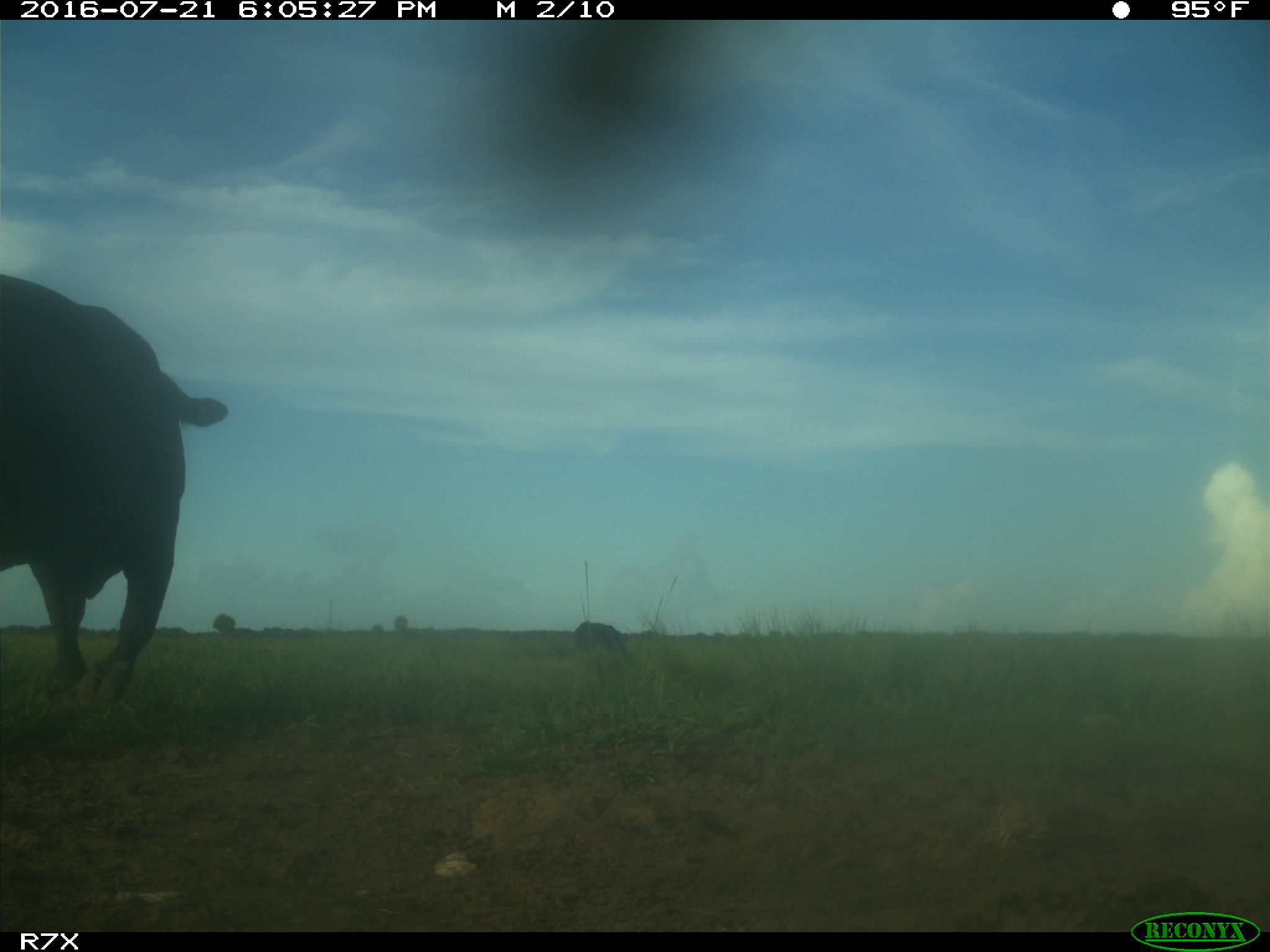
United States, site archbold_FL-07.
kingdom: Animalia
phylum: Chordata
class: Mammalia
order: Artiodactyla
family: Bovidae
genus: Bos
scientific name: Bos taurus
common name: domestic cow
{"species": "Bos taurus (domestic cow)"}